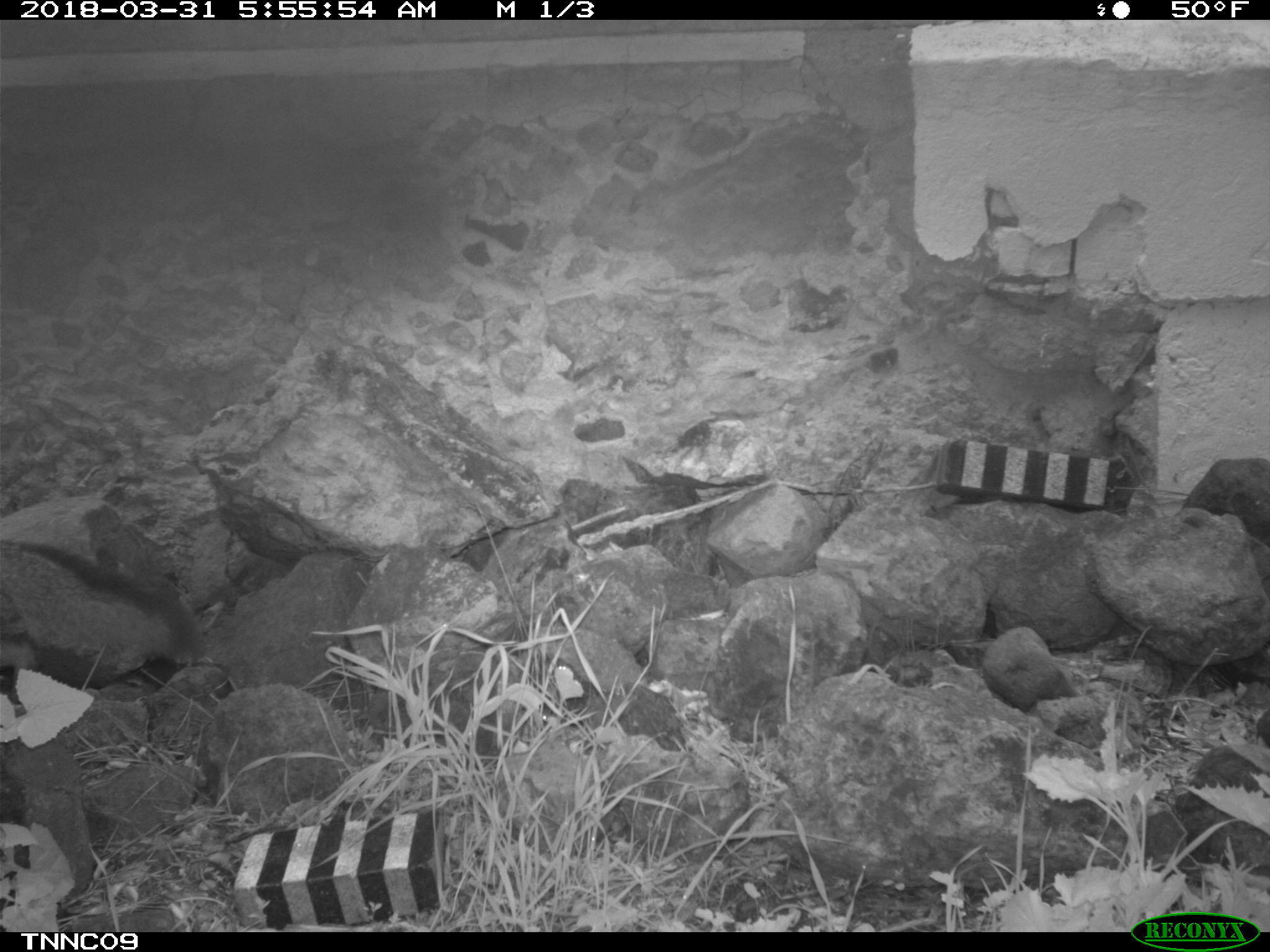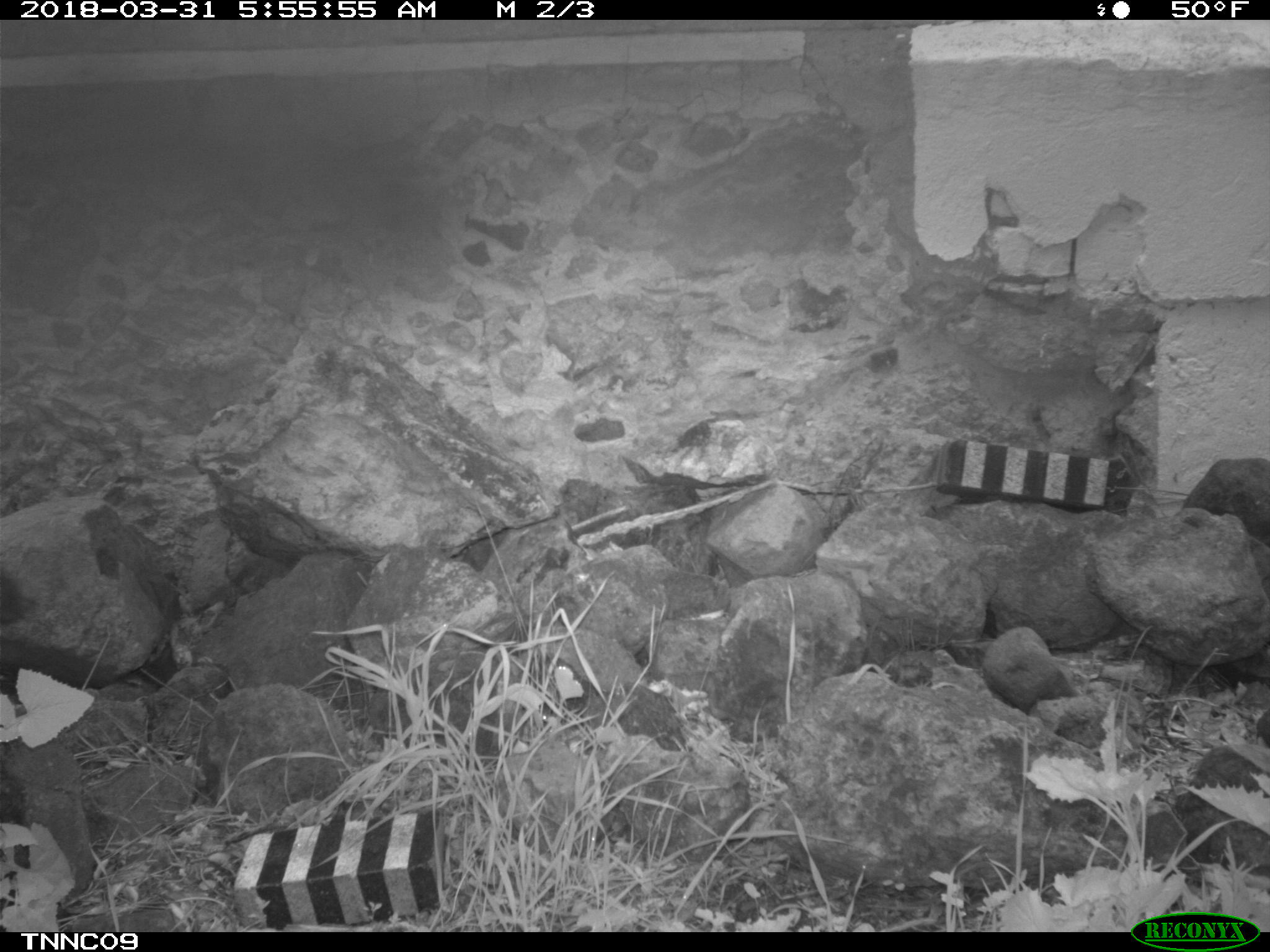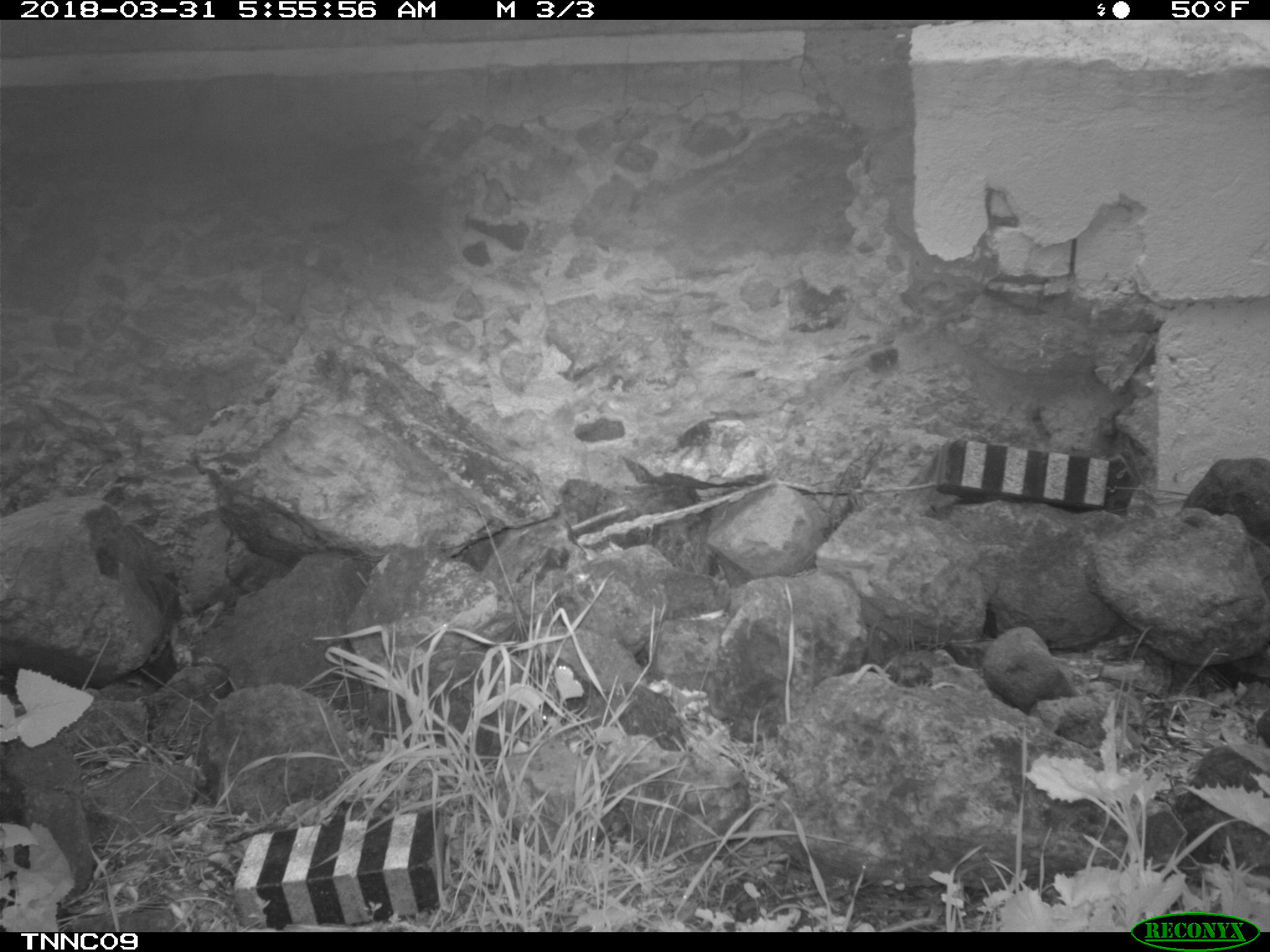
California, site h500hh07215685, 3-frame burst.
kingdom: Animalia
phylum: Chordata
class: Mammalia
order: Carnivora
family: Canidae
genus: Urocyon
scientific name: Urocyon littoralis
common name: island fox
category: fox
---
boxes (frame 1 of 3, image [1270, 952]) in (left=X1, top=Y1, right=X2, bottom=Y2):
fox: (left=0, top=539, right=206, bottom=661)